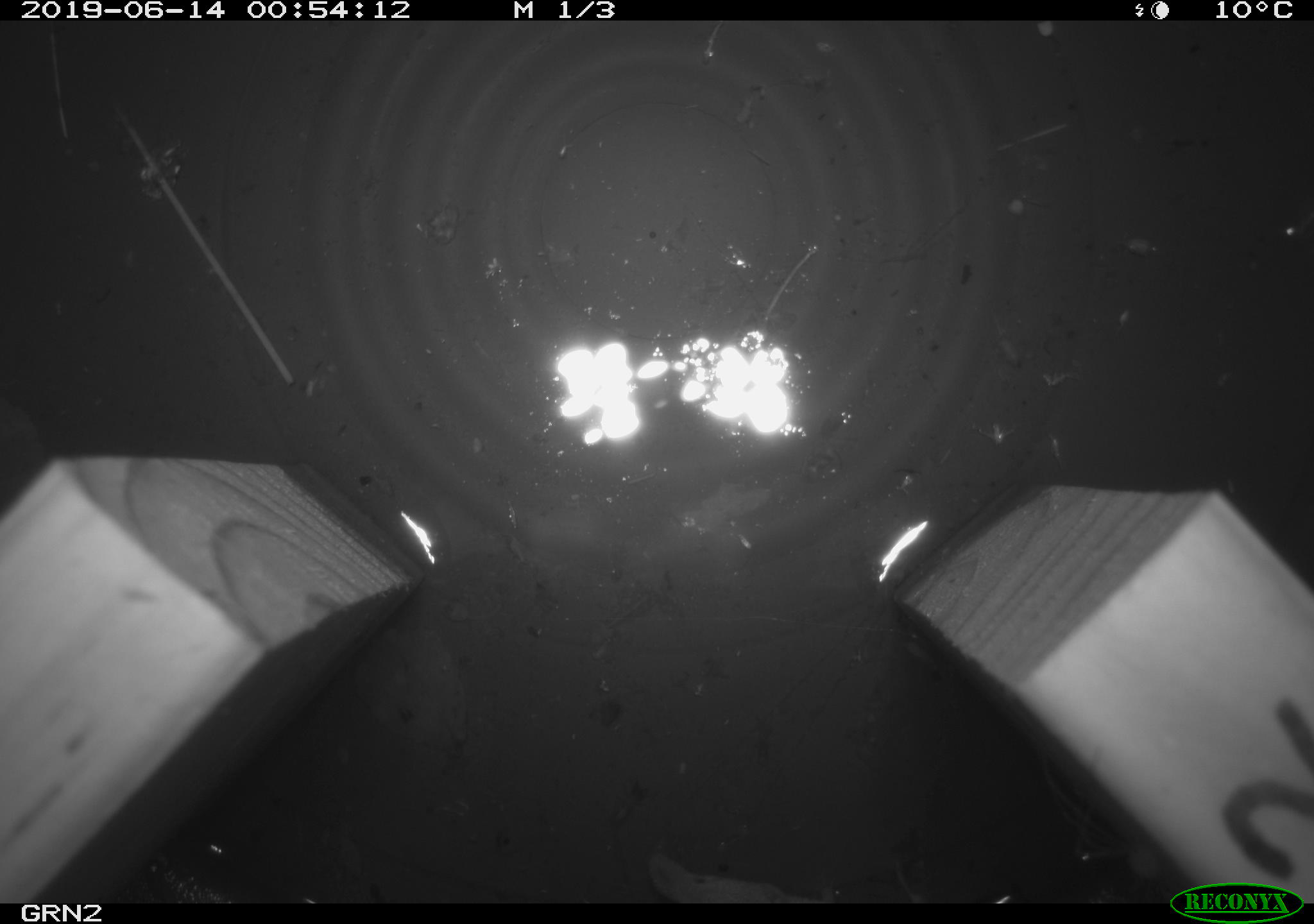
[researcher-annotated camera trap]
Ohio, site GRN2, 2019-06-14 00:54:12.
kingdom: Animalia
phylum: Chordata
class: Mammalia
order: Eulipotyphla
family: Soricidae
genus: Sorex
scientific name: Sorex cinereus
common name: masked shrew